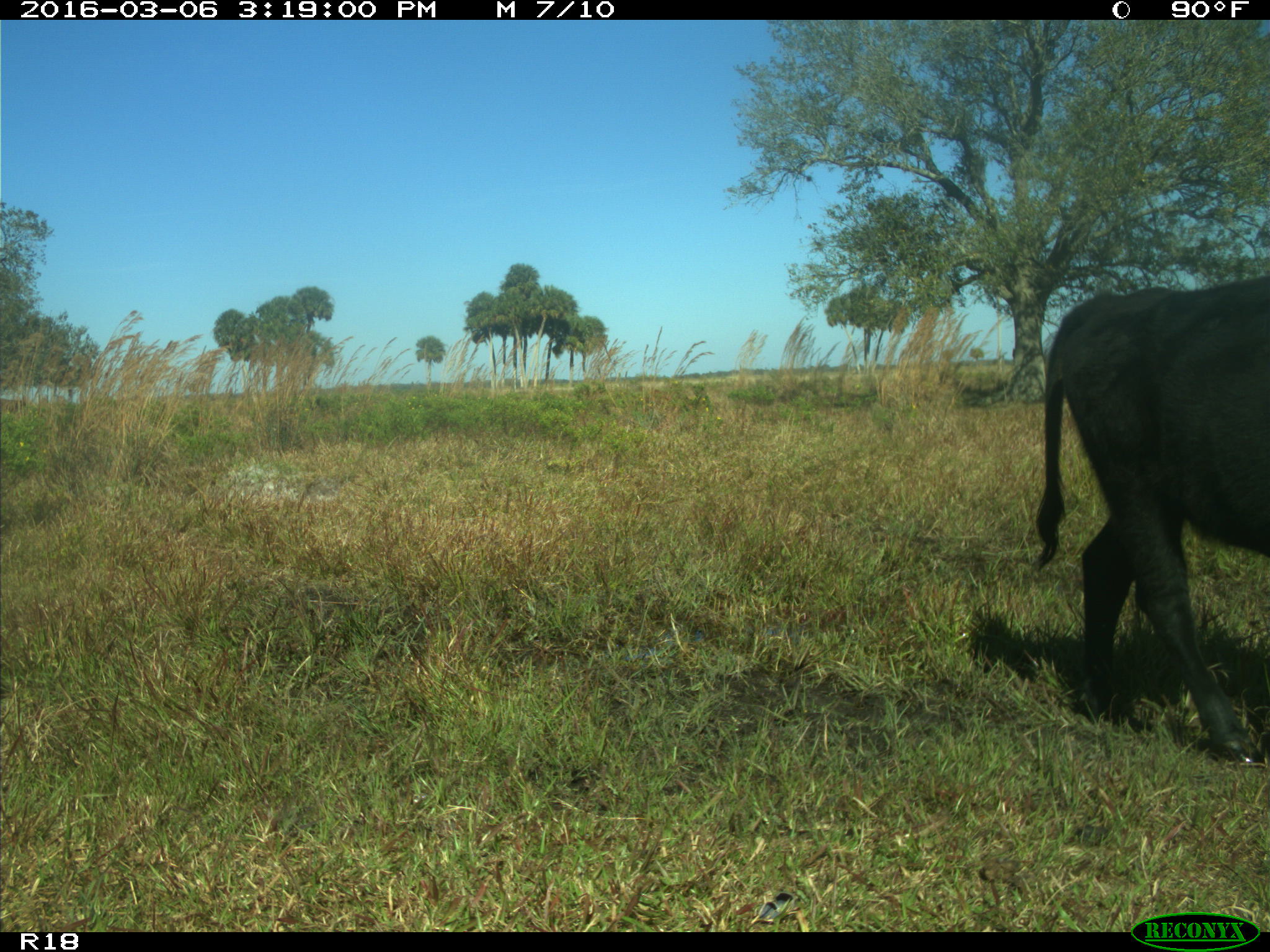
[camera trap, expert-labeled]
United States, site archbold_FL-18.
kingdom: Animalia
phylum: Chordata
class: Mammalia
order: Artiodactyla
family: Bovidae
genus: Bos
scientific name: Bos taurus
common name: domestic cow